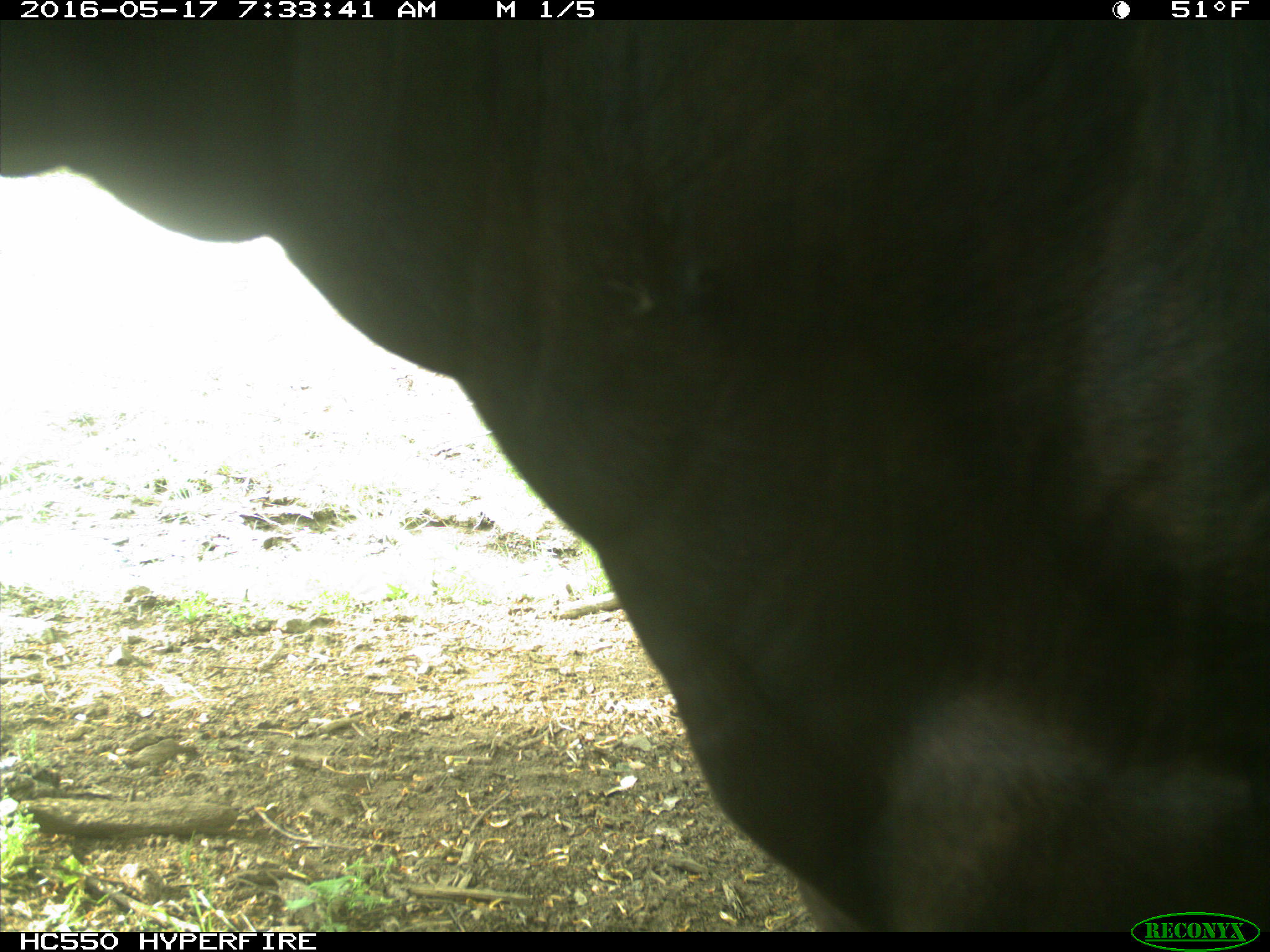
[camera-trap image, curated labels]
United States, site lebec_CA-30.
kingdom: Animalia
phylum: Chordata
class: Mammalia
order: Artiodactyla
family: Bovidae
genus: Bos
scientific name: Bos taurus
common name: domestic cow